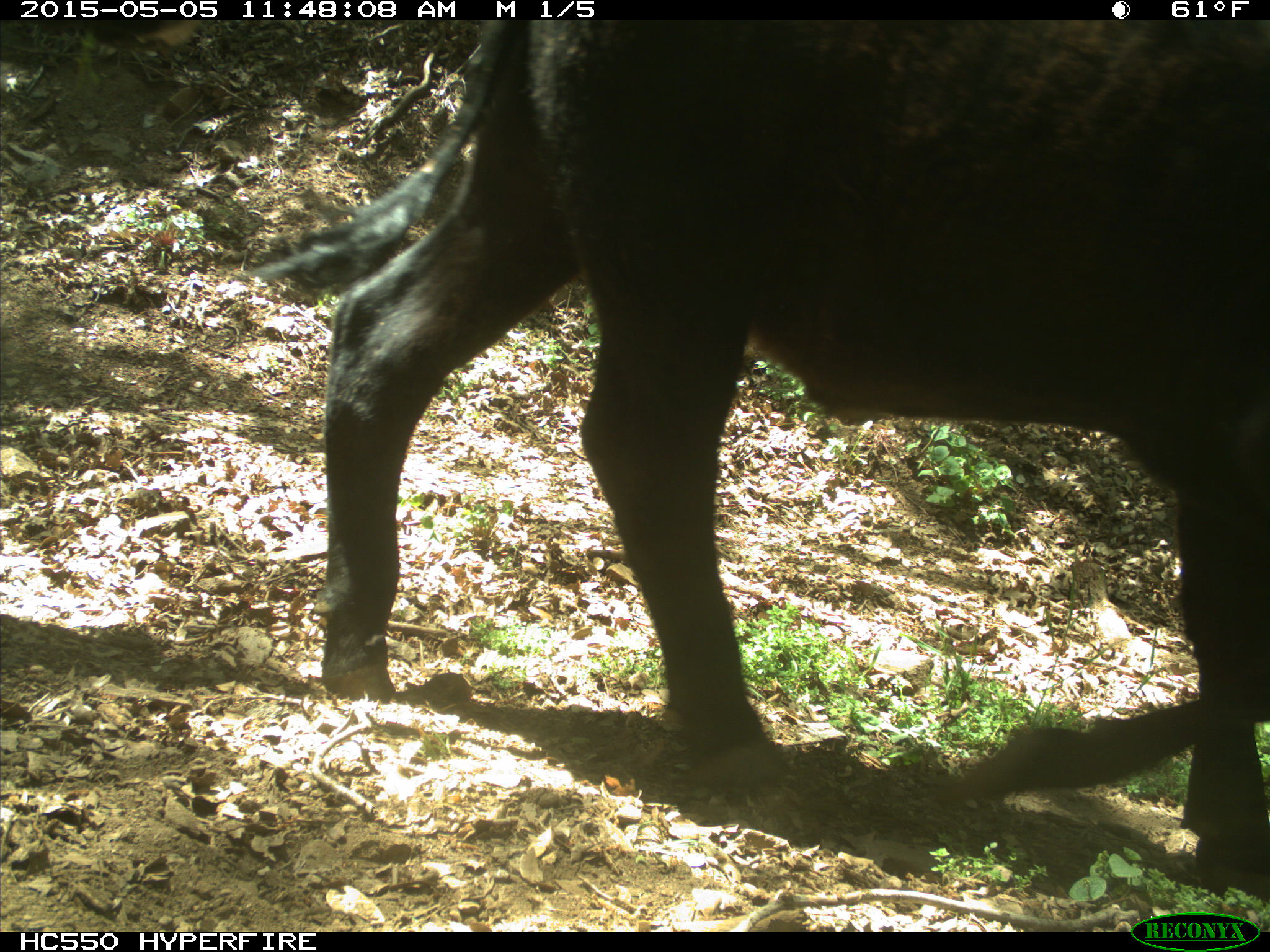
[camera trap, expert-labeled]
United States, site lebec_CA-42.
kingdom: Animalia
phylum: Chordata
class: Mammalia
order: Artiodactyla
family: Bovidae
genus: Bos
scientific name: Bos taurus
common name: domestic cow